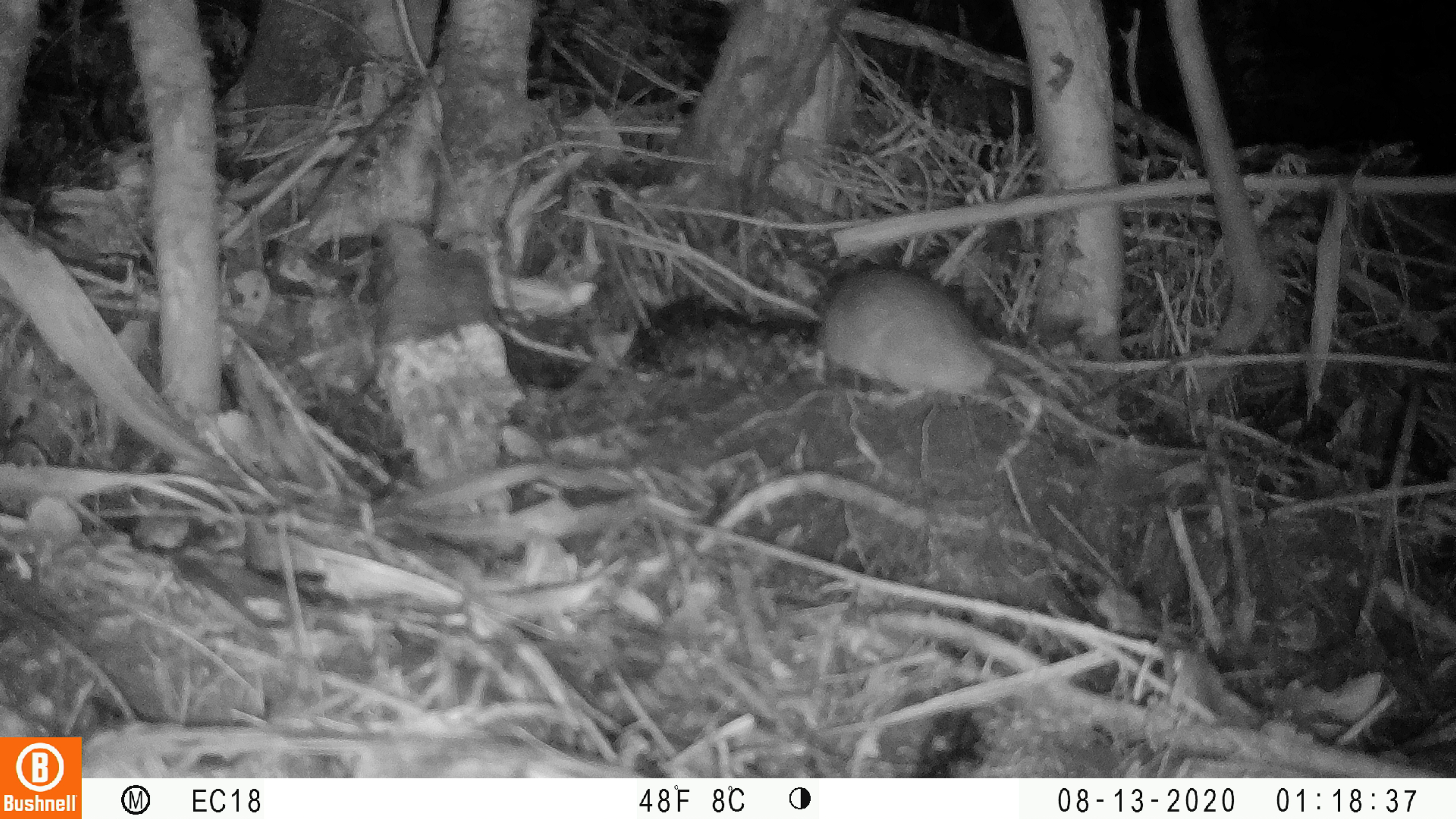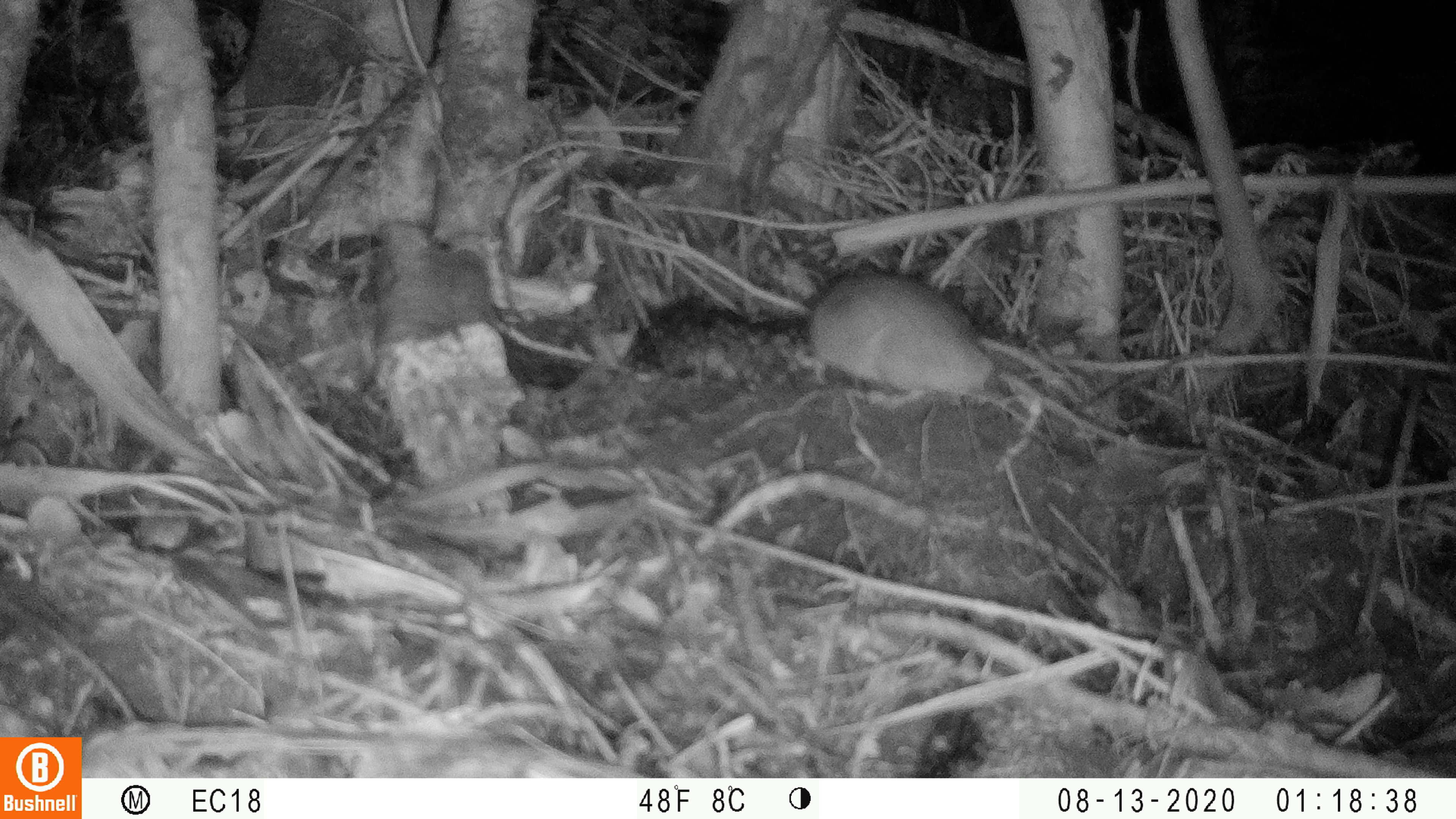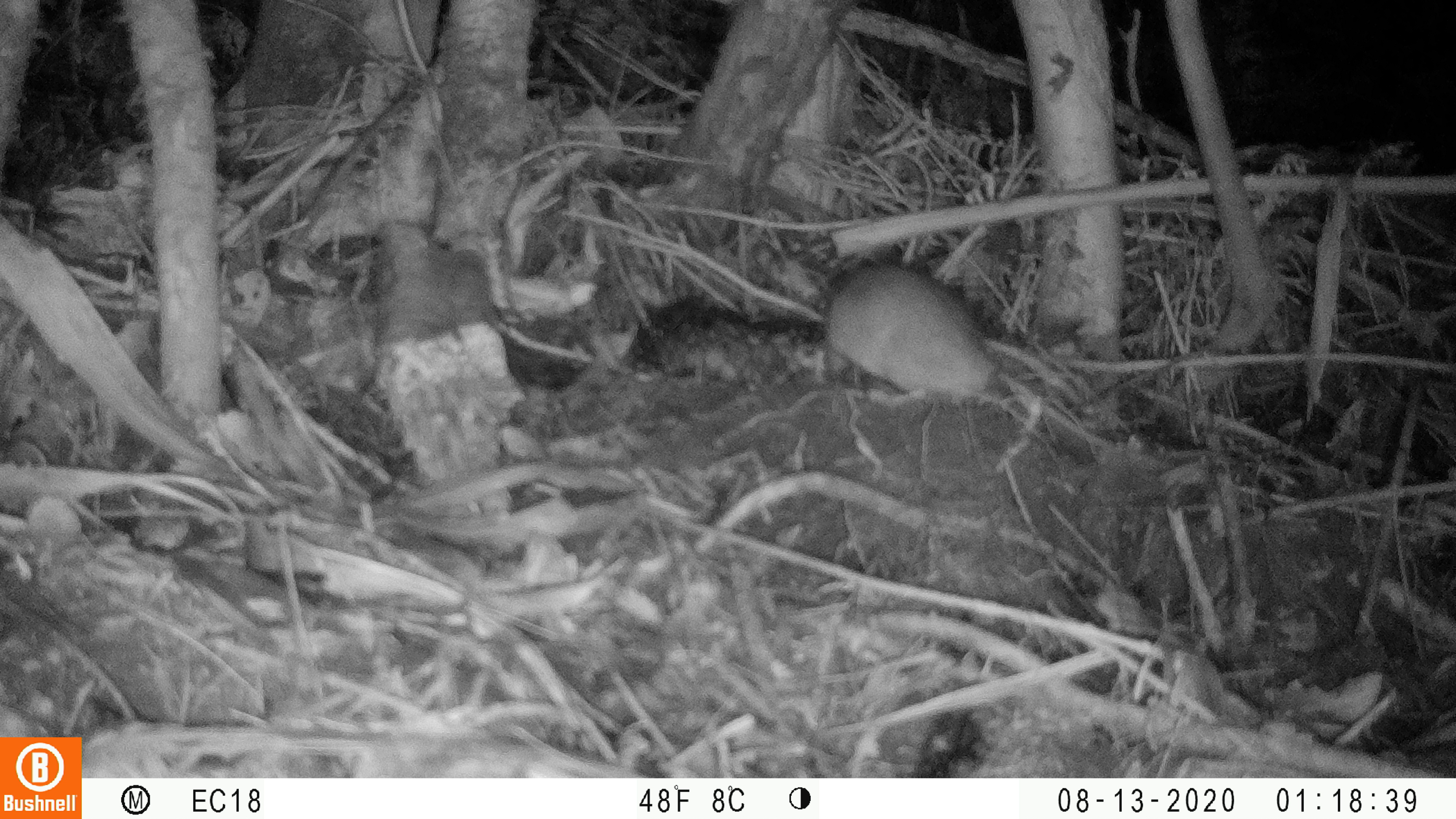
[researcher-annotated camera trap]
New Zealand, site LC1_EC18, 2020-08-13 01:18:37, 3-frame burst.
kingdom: Animalia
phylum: Chordata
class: Mammalia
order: Rodentia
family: Muridae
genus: Rattus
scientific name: Rattus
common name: rat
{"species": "rat (Rattus)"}